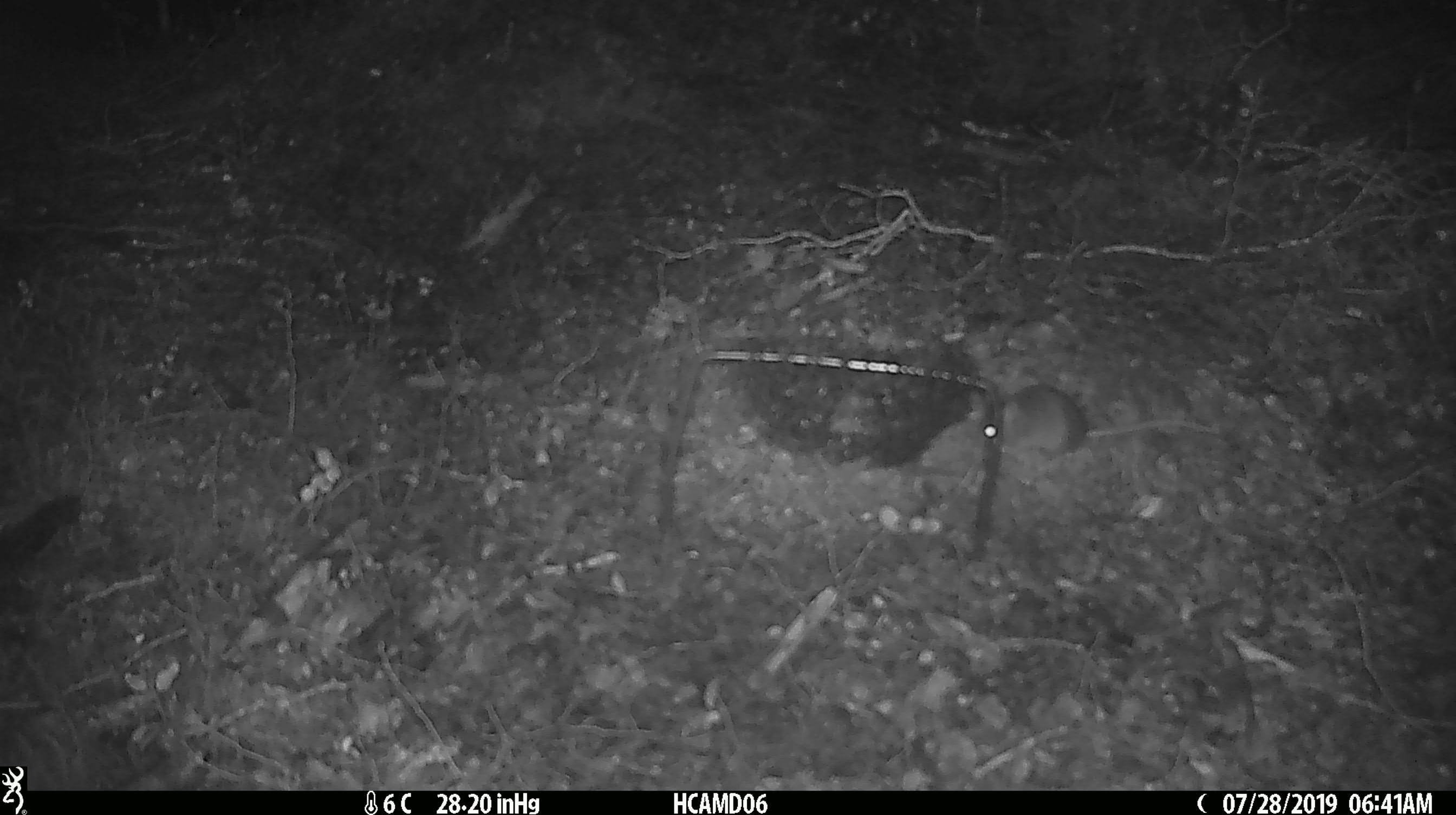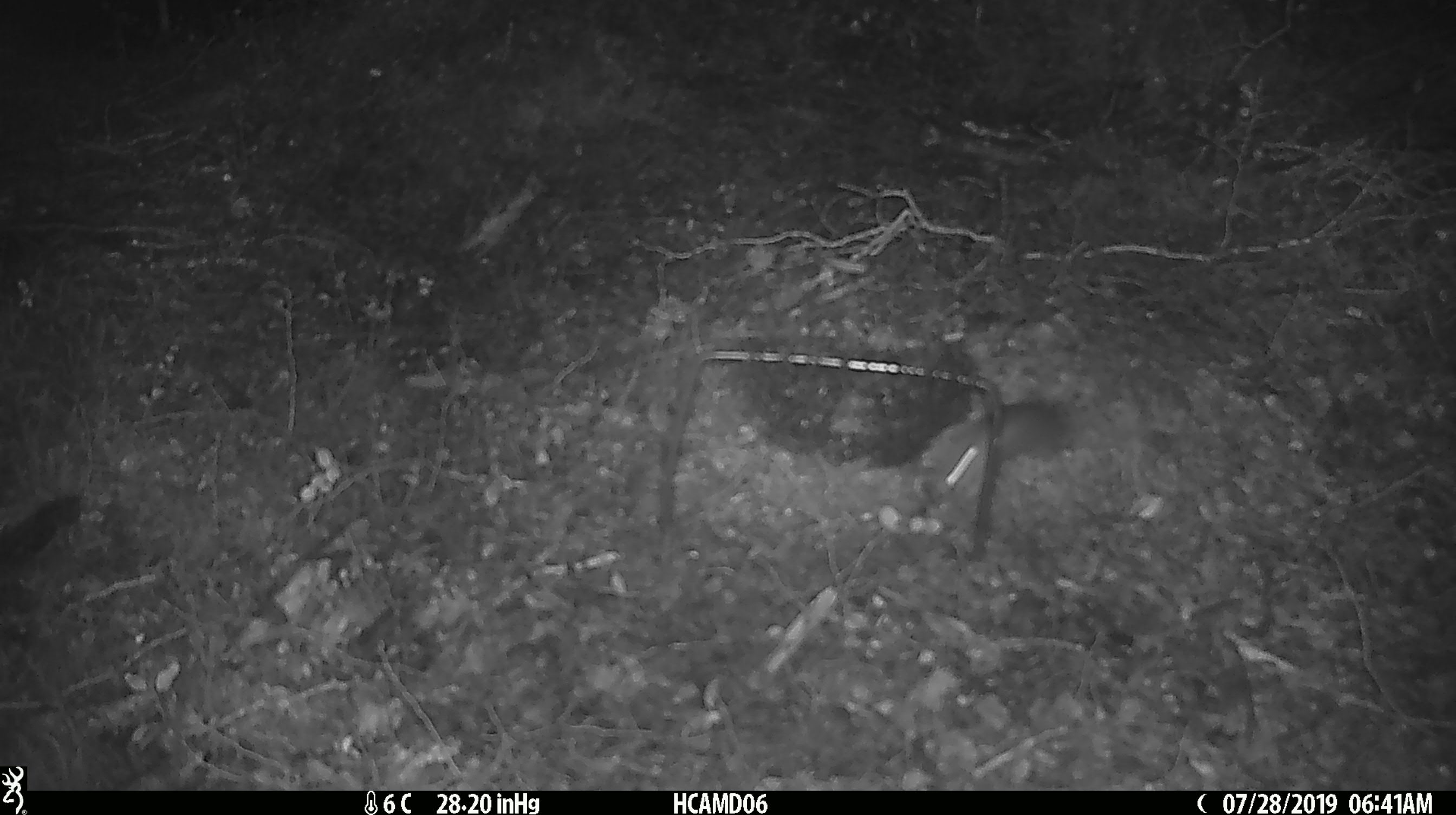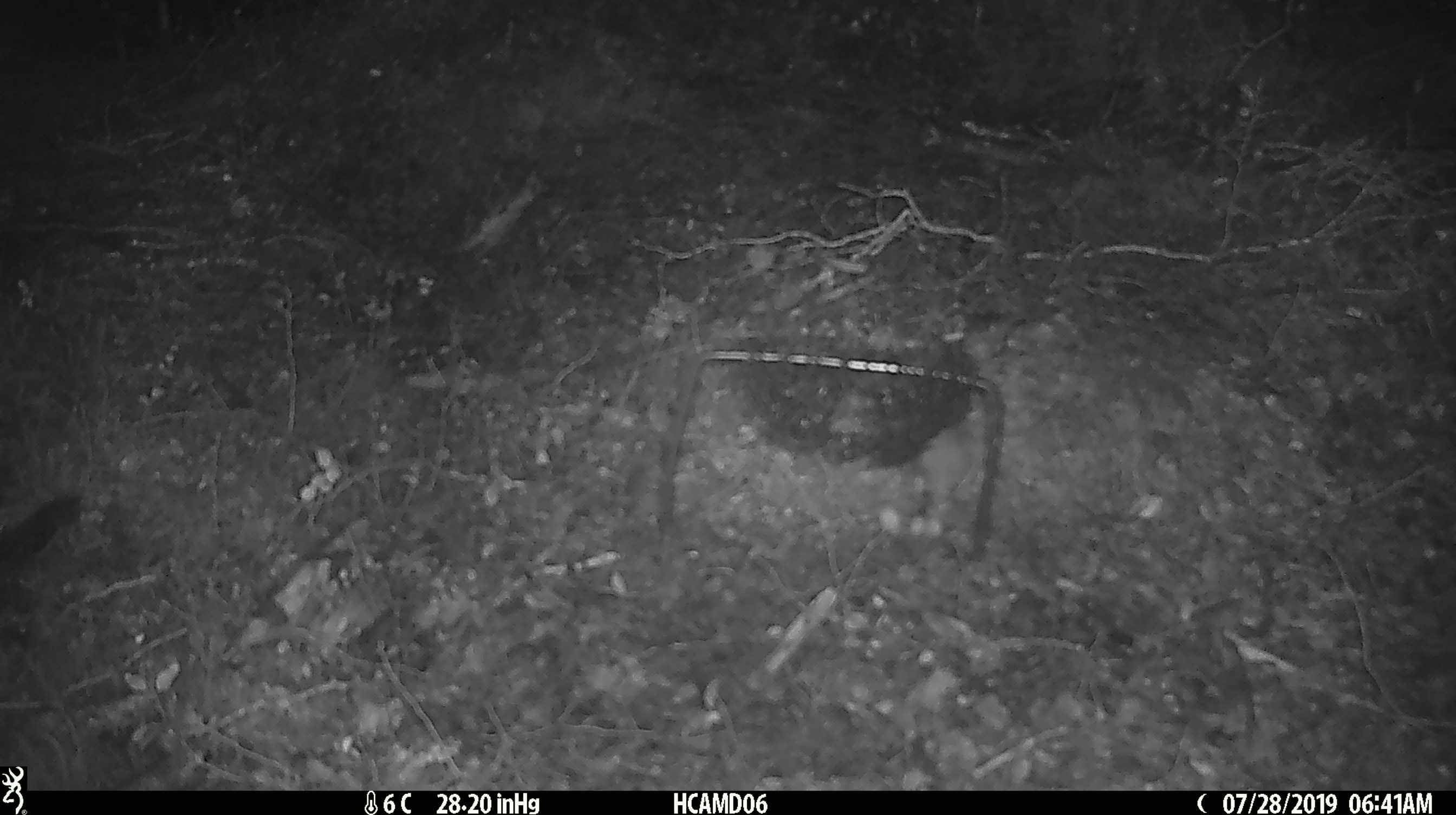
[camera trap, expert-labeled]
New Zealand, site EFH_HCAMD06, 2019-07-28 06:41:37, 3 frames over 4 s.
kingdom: Animalia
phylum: Chordata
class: Mammalia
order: Rodentia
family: Muridae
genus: Mus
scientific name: Mus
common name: mouse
Mouse (Mus).